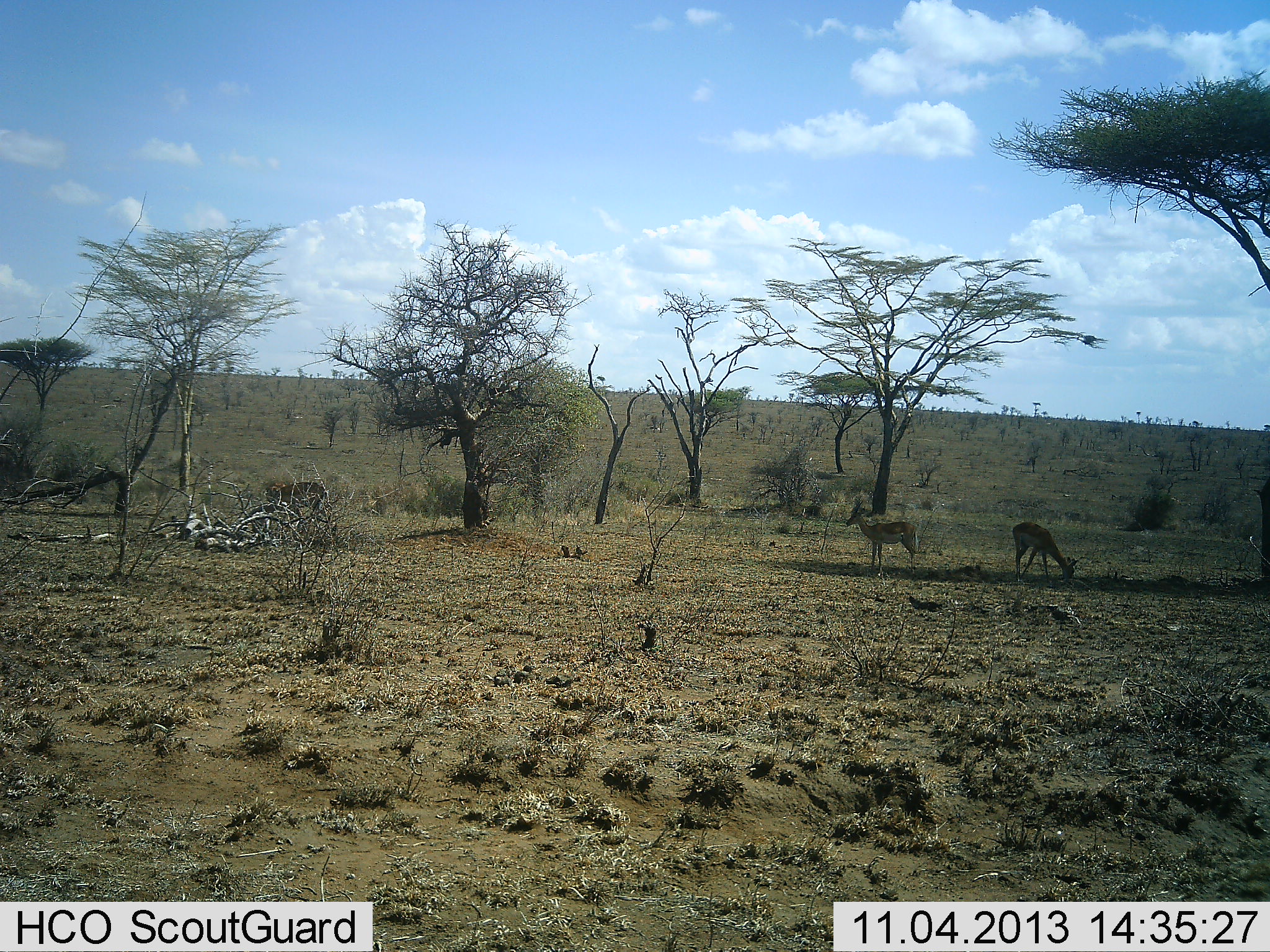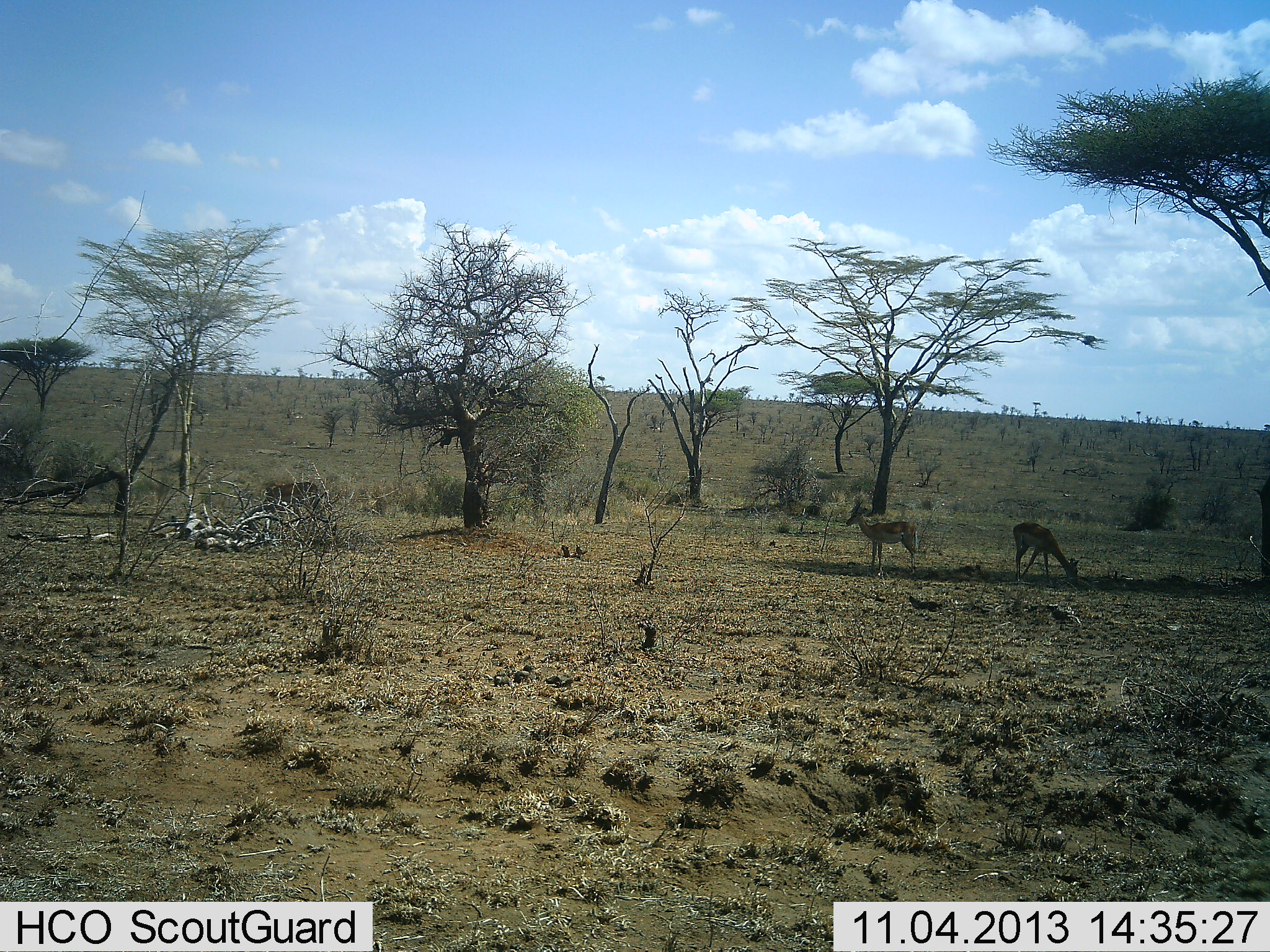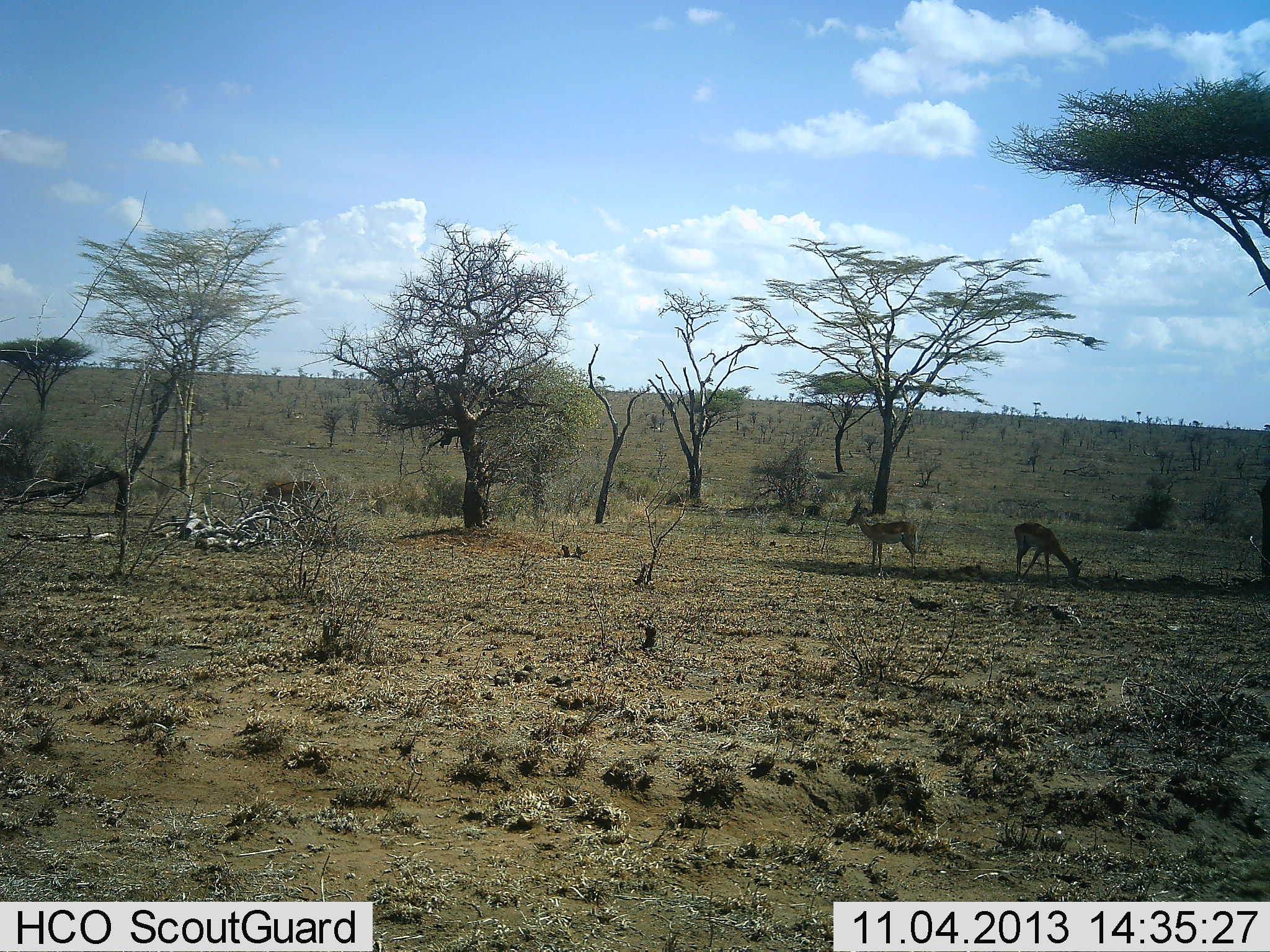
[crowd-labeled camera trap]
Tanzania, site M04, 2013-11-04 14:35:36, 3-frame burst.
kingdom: Animalia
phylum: Chordata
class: Mammalia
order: Artiodactyla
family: Bovidae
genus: Aepyceros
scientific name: Aepyceros melampus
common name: impala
Impala (Aepyceros melampus), count 3. Behavior (volunteer vote fractions): standing 100%, resting 0%, moving 0%, interacting 0%. Young present (vote fraction): 0%. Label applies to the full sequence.